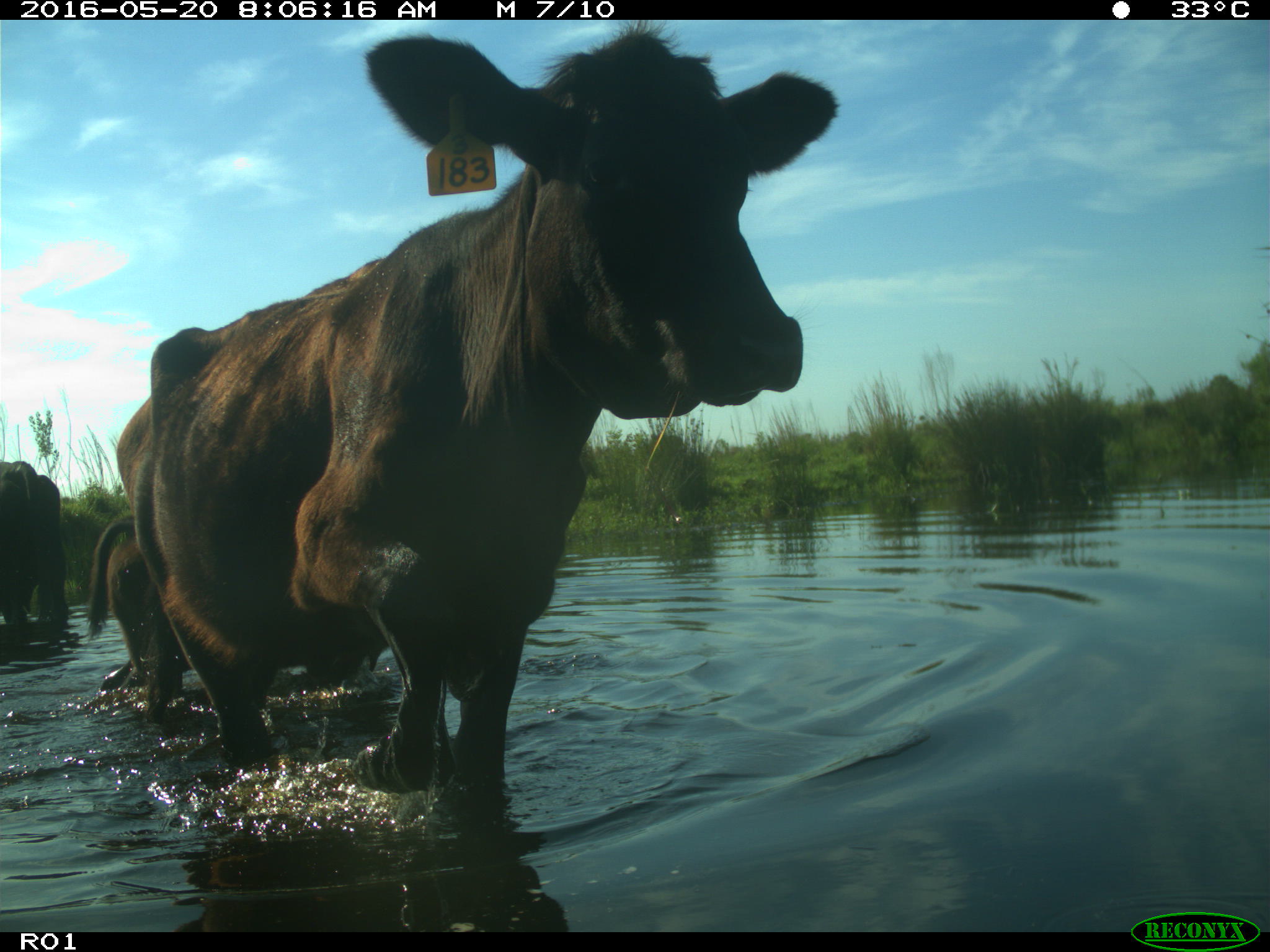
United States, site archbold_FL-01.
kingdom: Animalia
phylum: Chordata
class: Mammalia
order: Artiodactyla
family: Bovidae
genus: Bos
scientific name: Bos taurus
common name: domestic cow